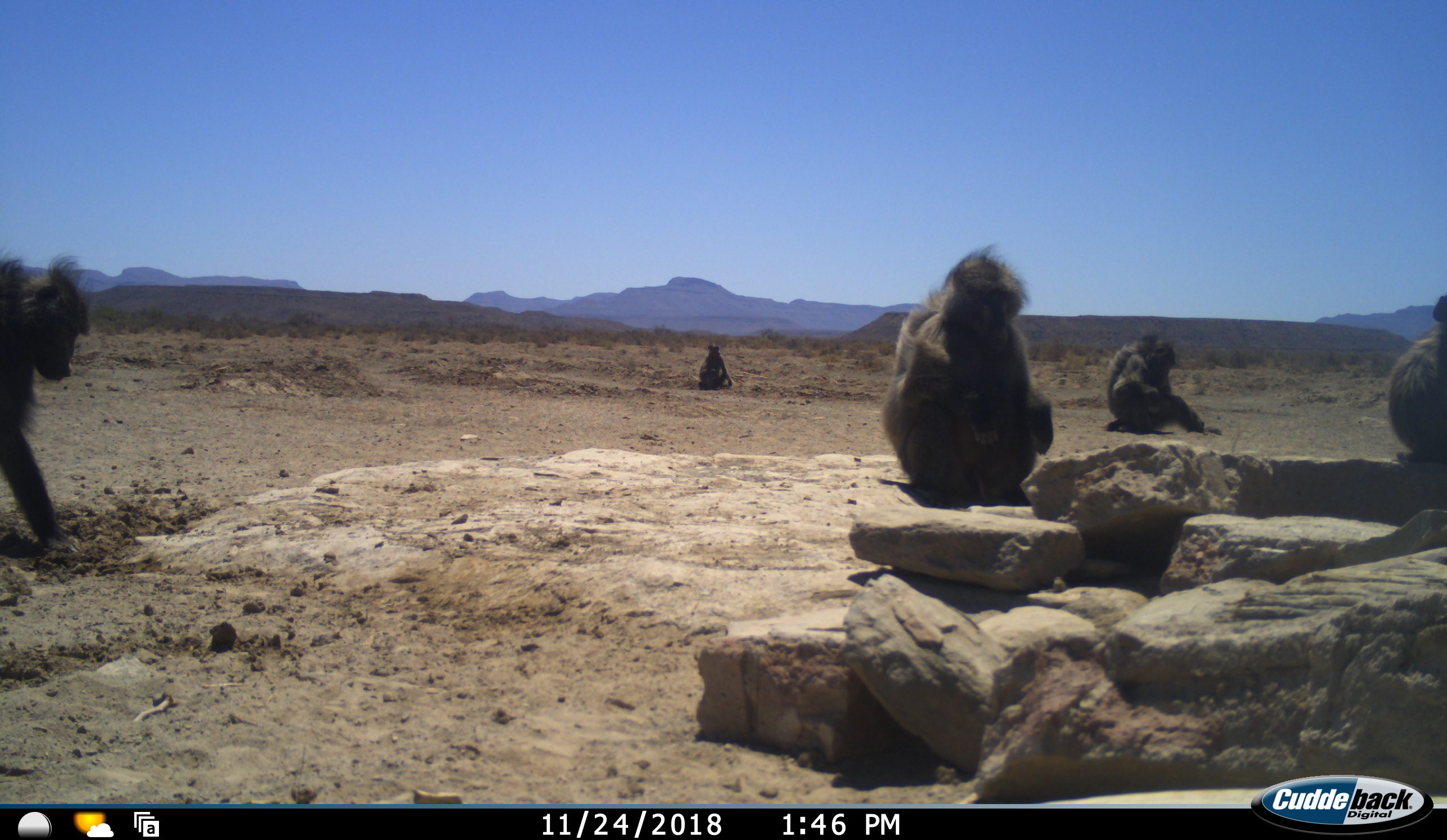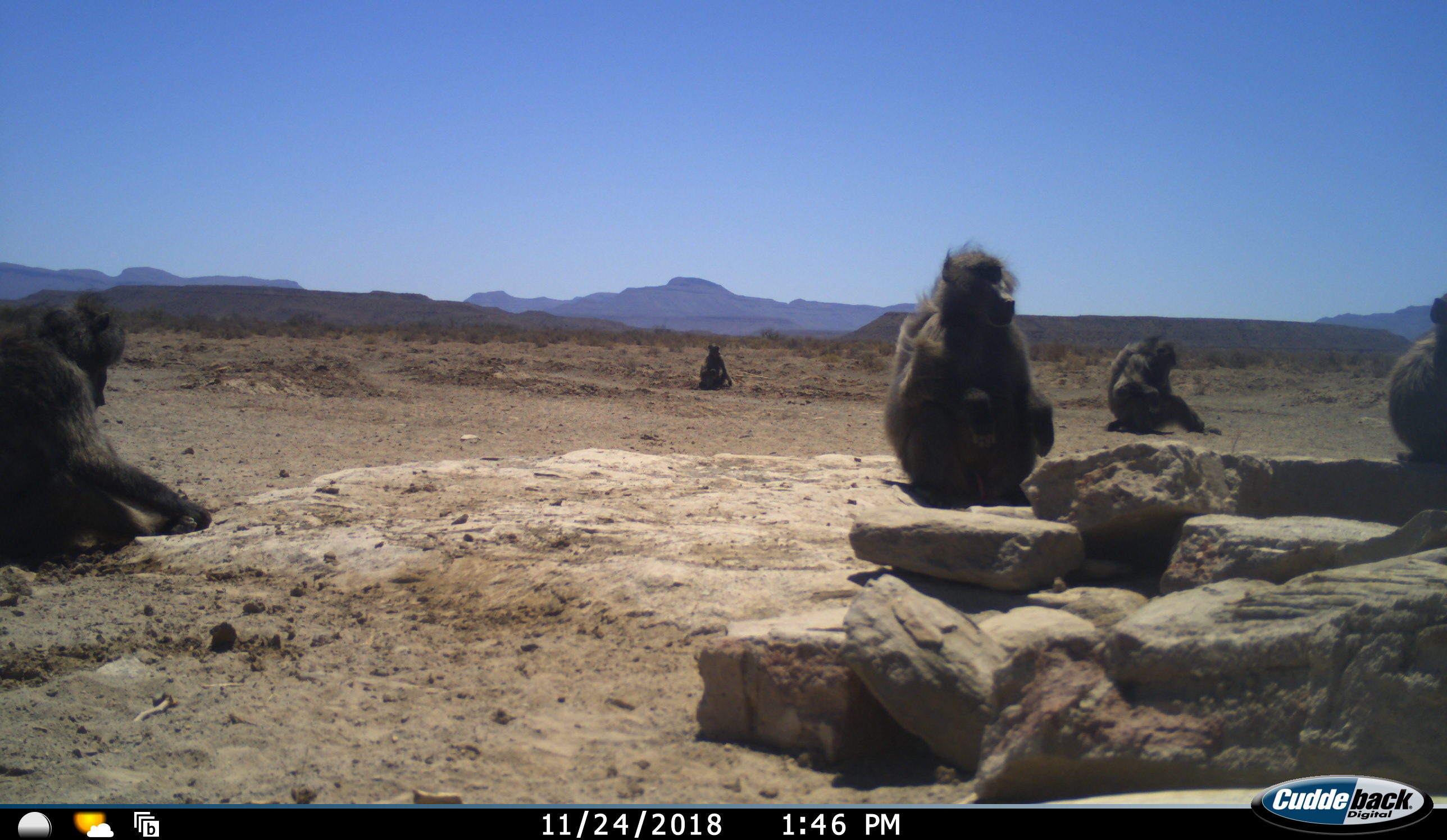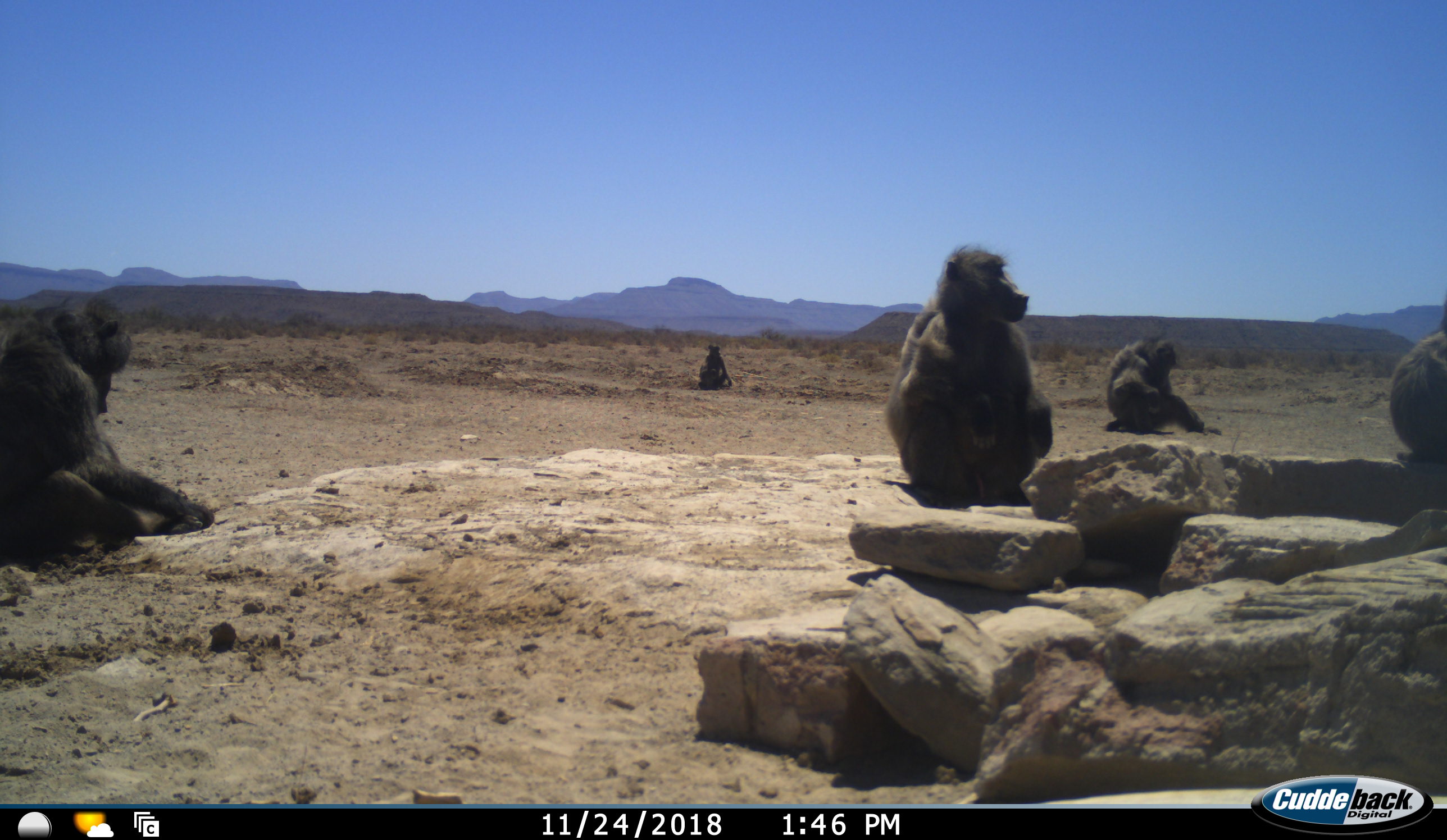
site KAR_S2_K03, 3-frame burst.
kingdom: Animalia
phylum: Chordata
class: Mammalia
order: Primates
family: Cercopithecidae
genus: Papio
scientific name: Papio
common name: baboon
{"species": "baboon (Papio)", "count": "5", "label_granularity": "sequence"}